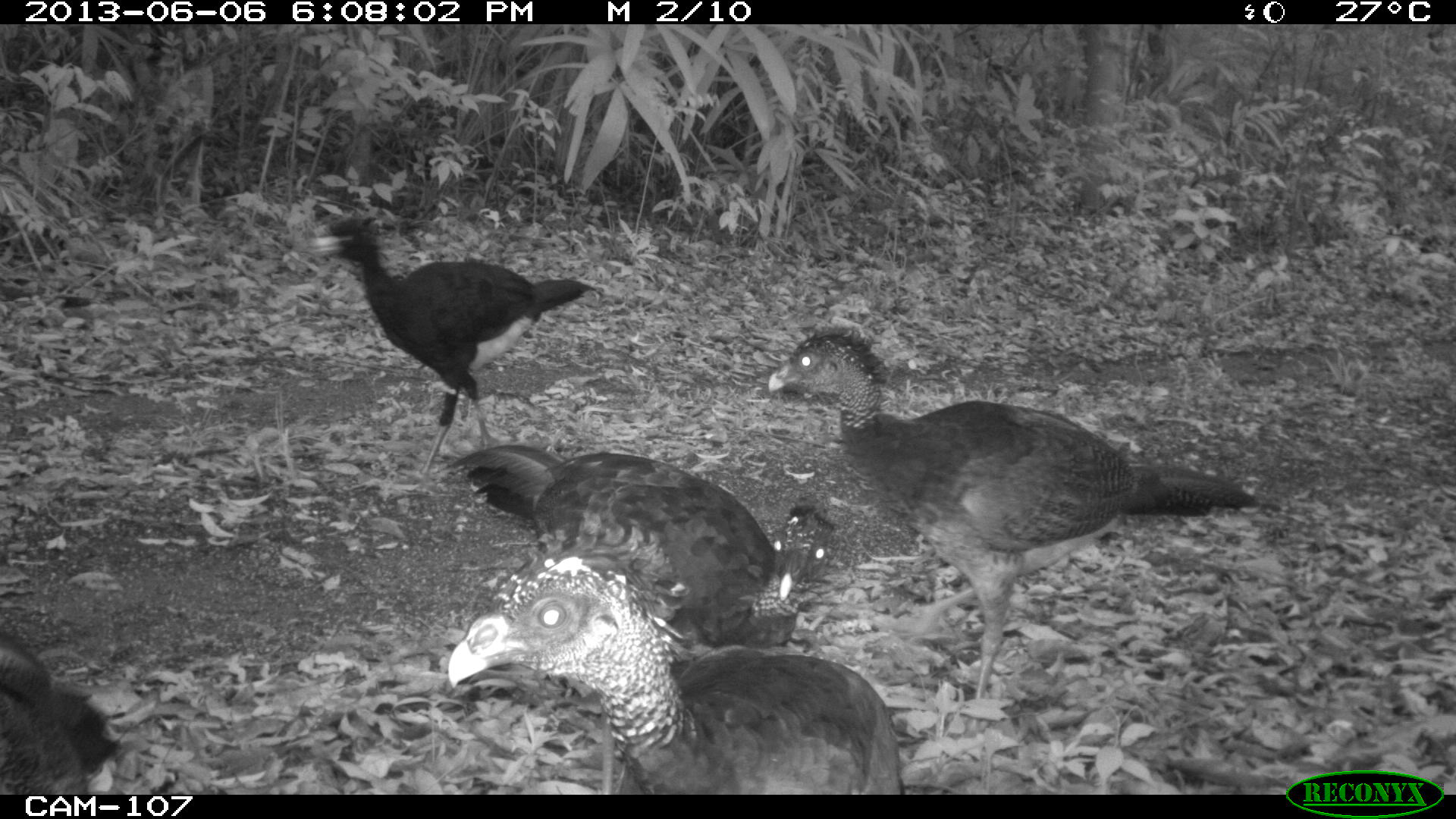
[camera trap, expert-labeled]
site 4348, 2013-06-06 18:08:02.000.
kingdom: Animalia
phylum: Chordata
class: Aves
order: Galliformes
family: Cracidae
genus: Crax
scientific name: Crax rubra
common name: great curassow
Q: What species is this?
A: Crax rubra (great curassow).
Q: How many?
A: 5.